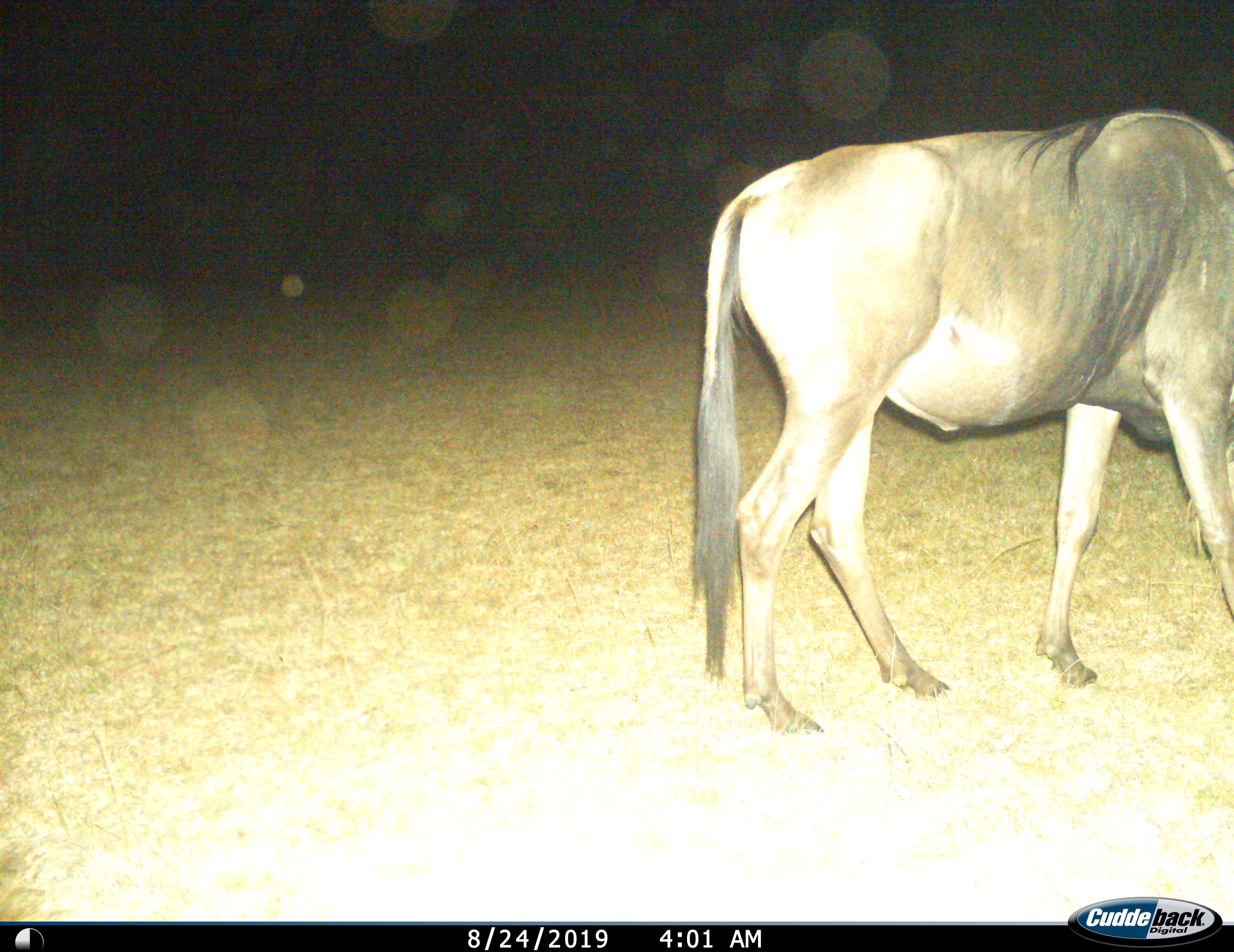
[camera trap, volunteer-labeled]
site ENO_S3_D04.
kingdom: Animalia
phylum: Chordata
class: Mammalia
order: Artiodactyla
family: Bovidae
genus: Connochaetes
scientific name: Connochaetes taurinus taurinus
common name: blue wildebeest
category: wildebeestblue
Wildebeestblue (blue wildebeest) (Connochaetes taurinus taurinus), count 1. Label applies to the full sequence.